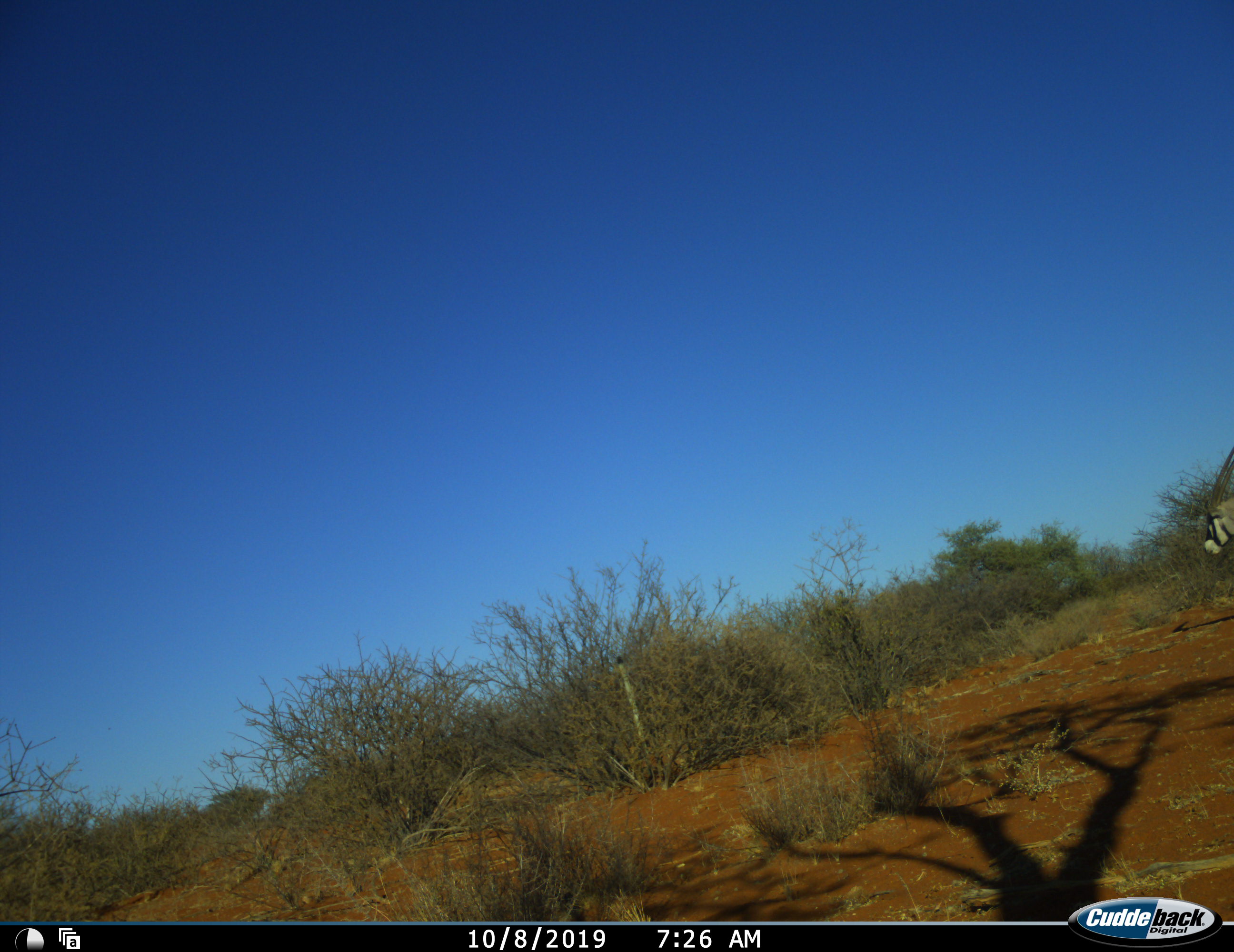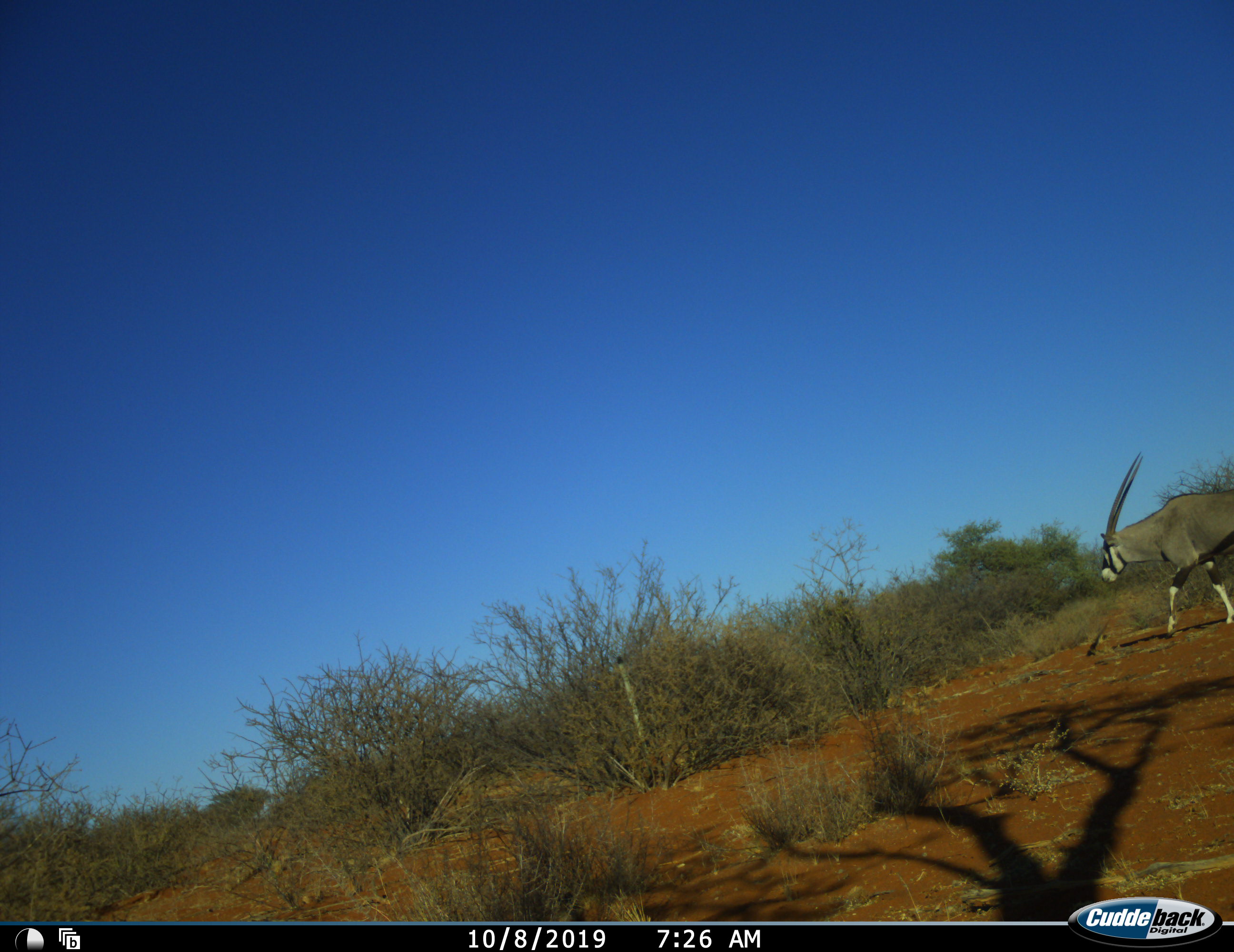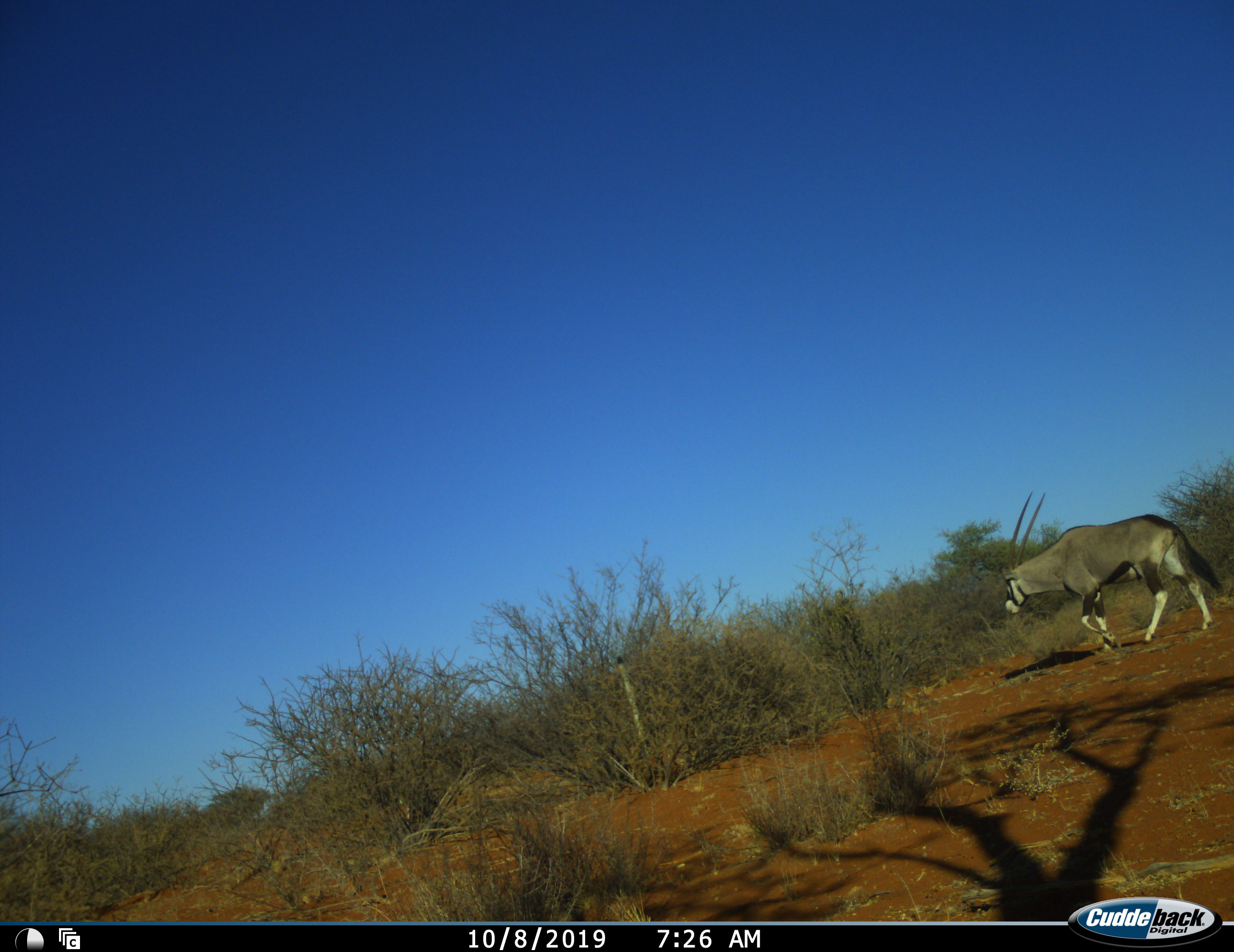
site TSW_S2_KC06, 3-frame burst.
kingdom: Animalia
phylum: Chordata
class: Mammalia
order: Artiodactyla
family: Bovidae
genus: Oryx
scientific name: Oryx gazella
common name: gemsbok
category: oryx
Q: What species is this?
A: Oryx (gemsbok) (Oryx gazella).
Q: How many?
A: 1.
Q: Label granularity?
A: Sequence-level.